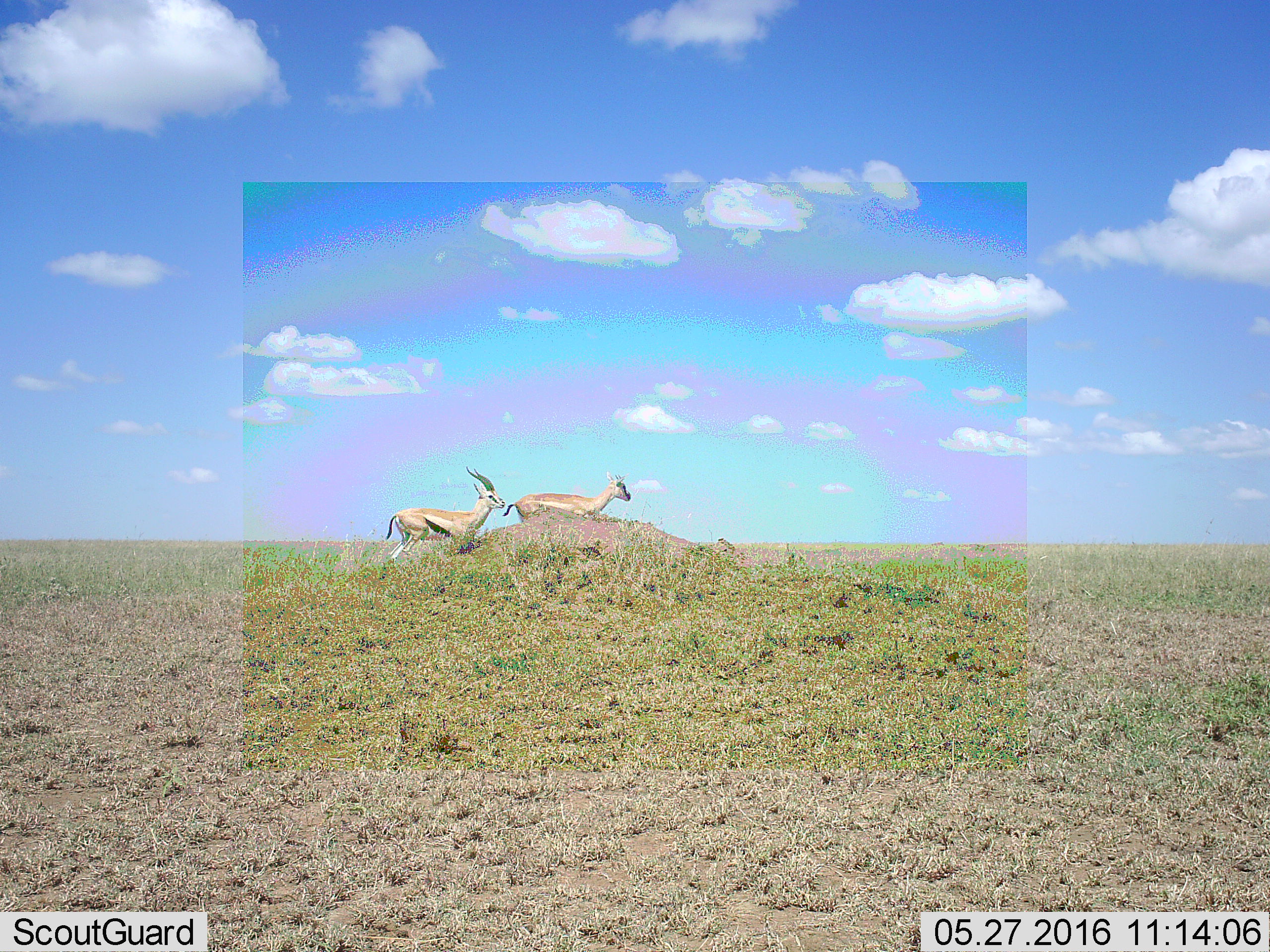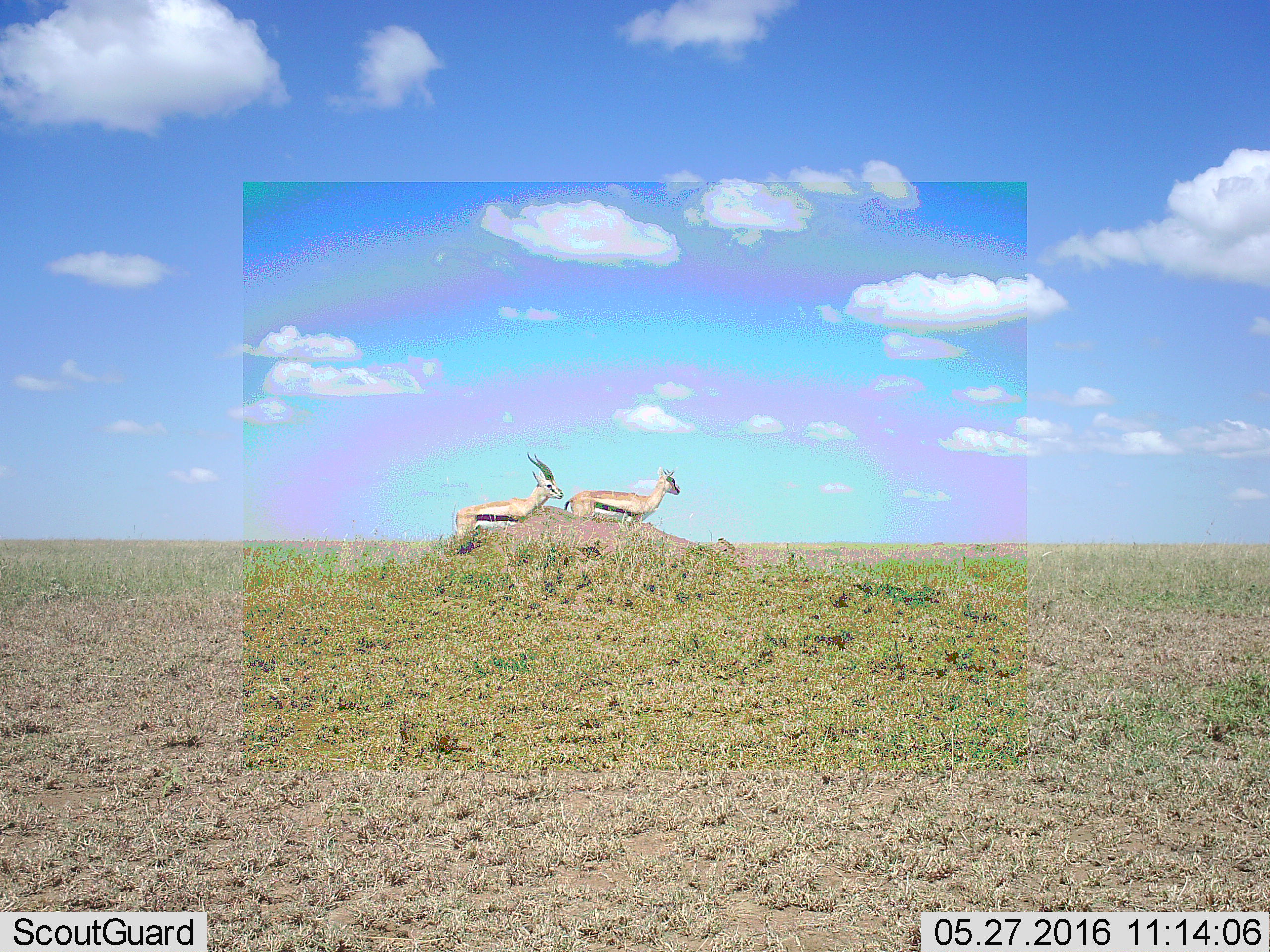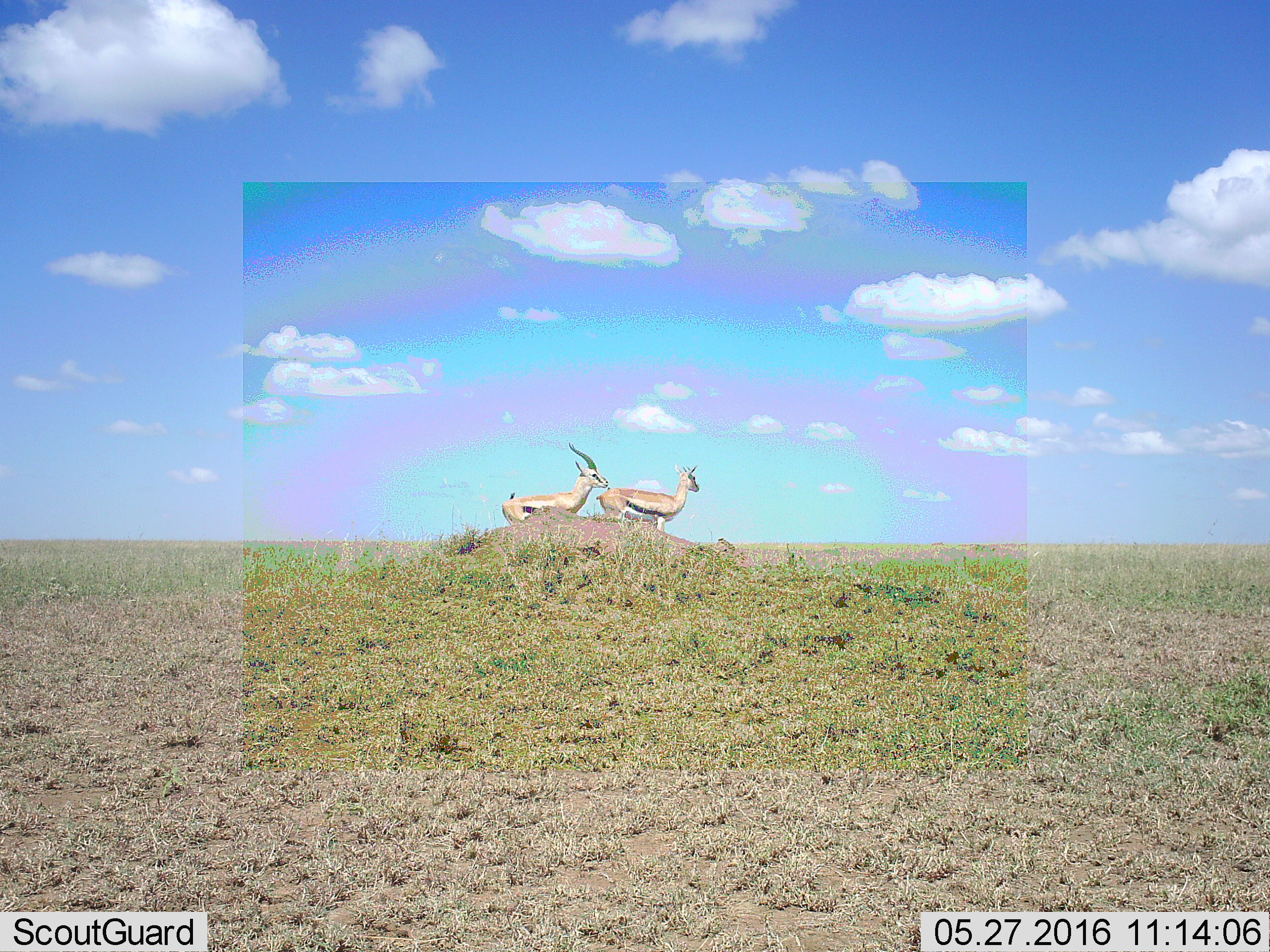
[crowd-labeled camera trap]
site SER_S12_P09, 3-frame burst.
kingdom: Animalia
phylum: Chordata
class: Mammalia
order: Artiodactyla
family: Bovidae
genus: Eudorcas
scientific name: Eudorcas thomsonii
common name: thomson's gazelle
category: gazellethomsons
Gazellethomsons (thomson's gazelle) (Eudorcas thomsonii), count 2. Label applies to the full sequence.